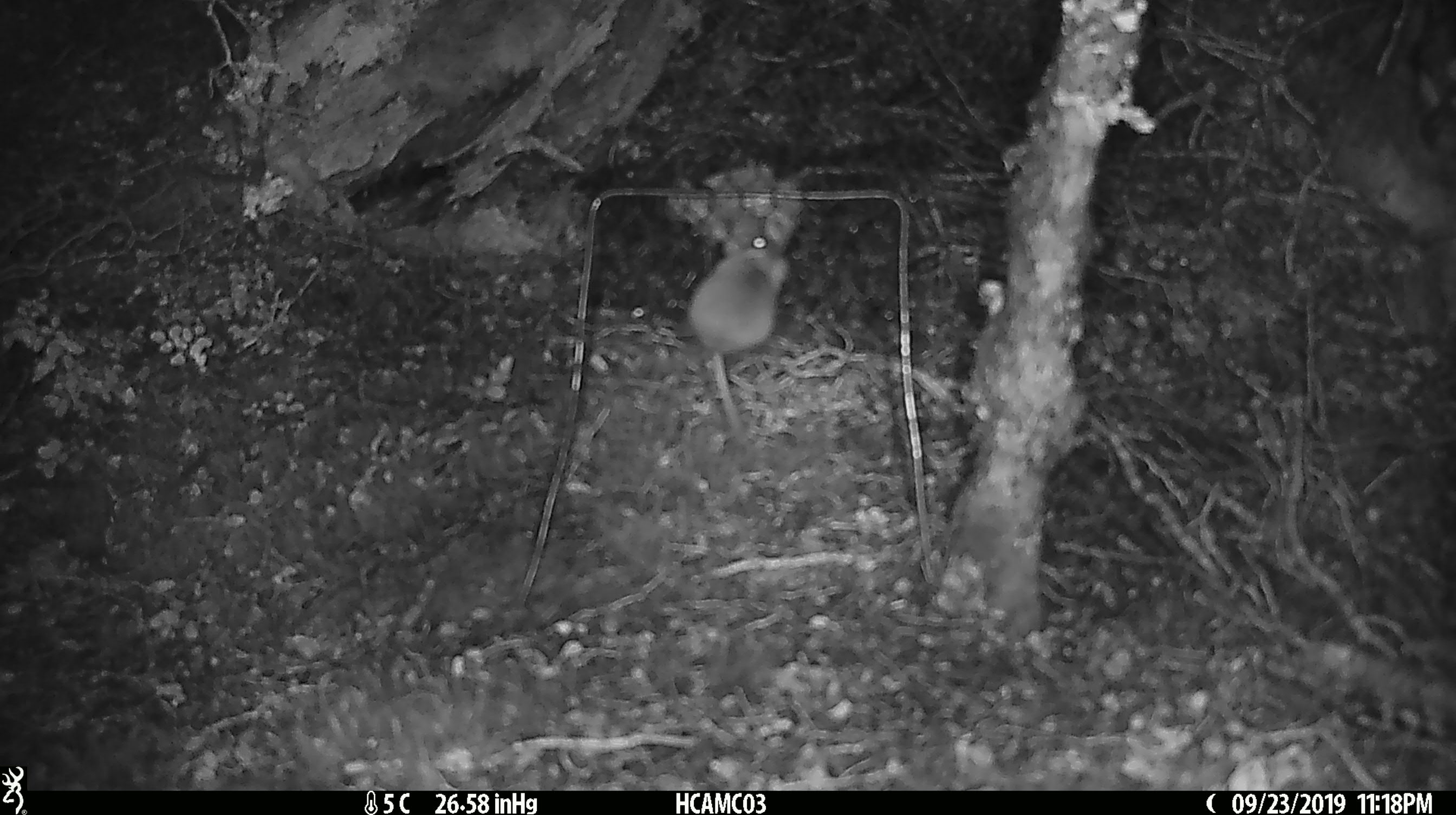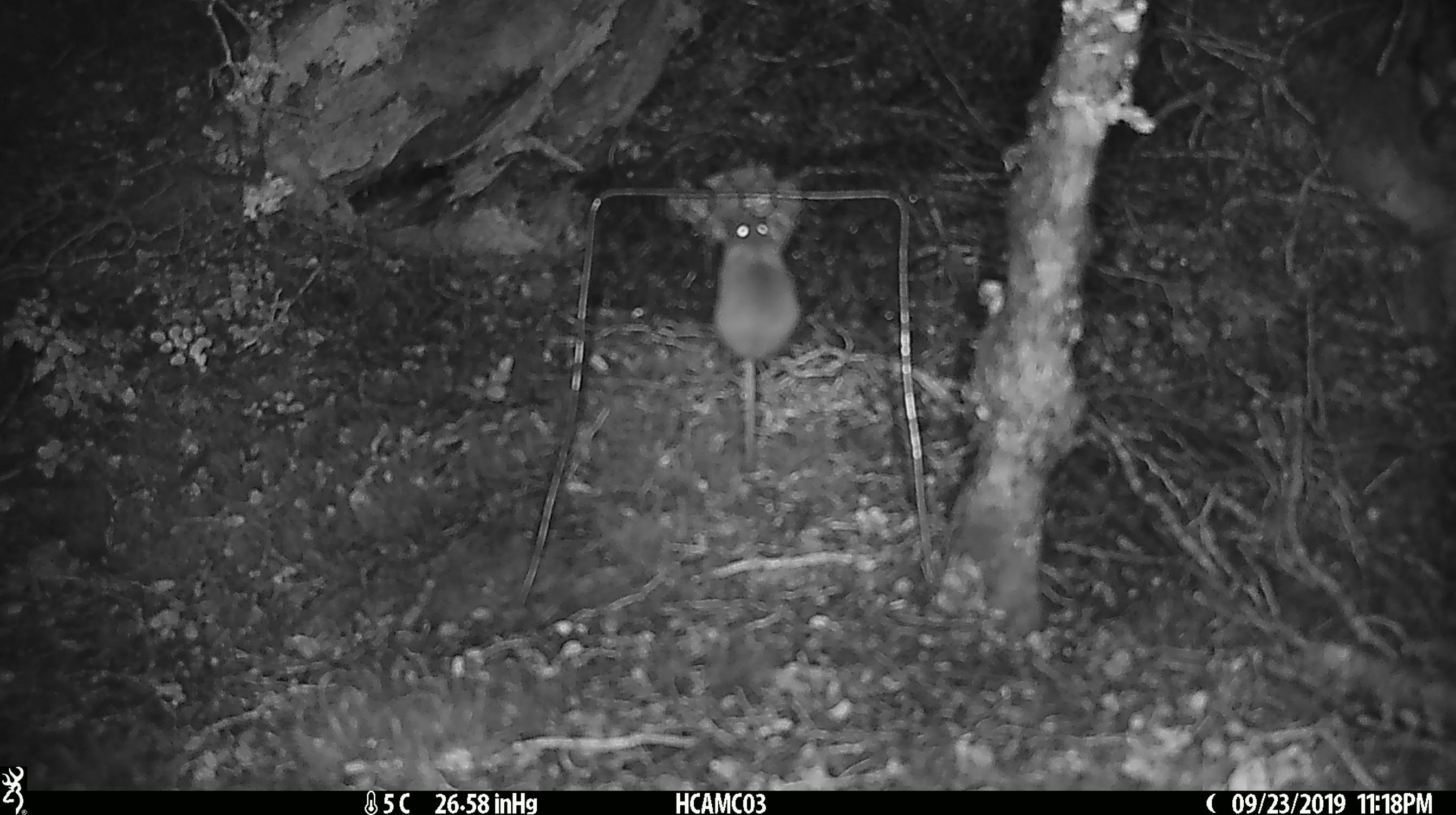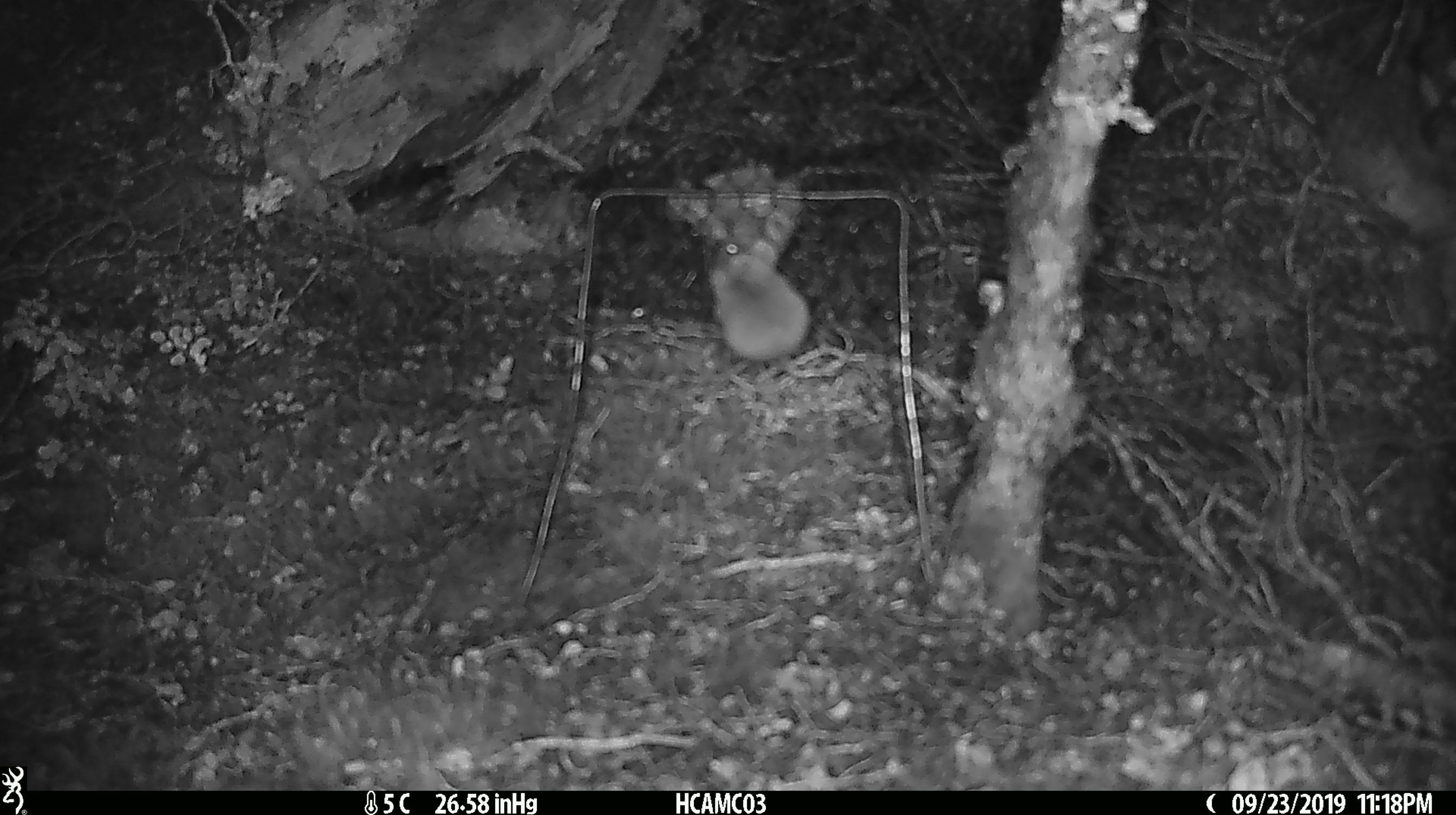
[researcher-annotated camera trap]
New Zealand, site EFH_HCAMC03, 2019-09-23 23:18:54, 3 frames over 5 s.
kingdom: Animalia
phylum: Chordata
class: Mammalia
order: Rodentia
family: Muridae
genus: Mus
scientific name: Mus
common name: mouse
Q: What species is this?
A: Mouse (Mus).